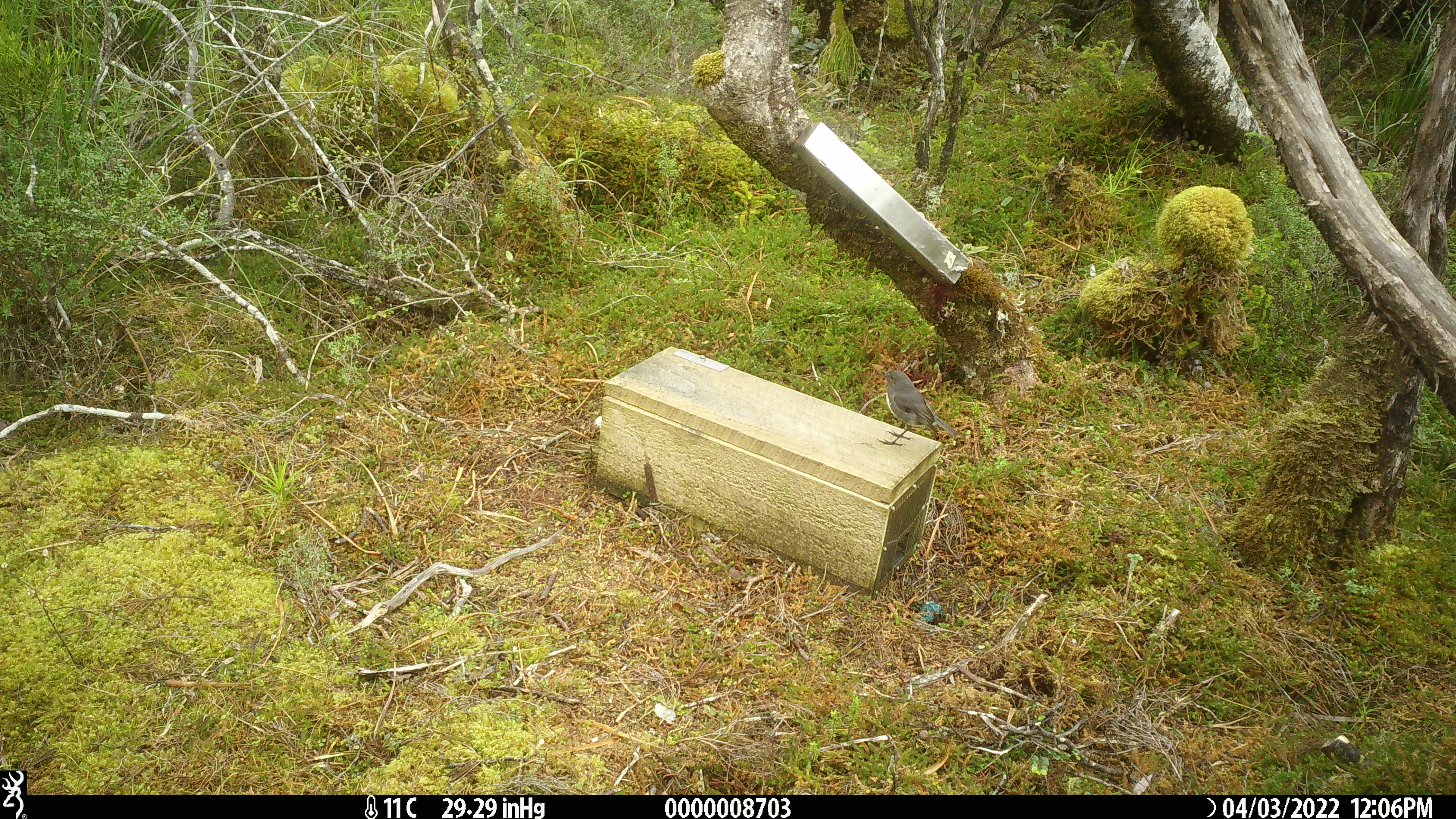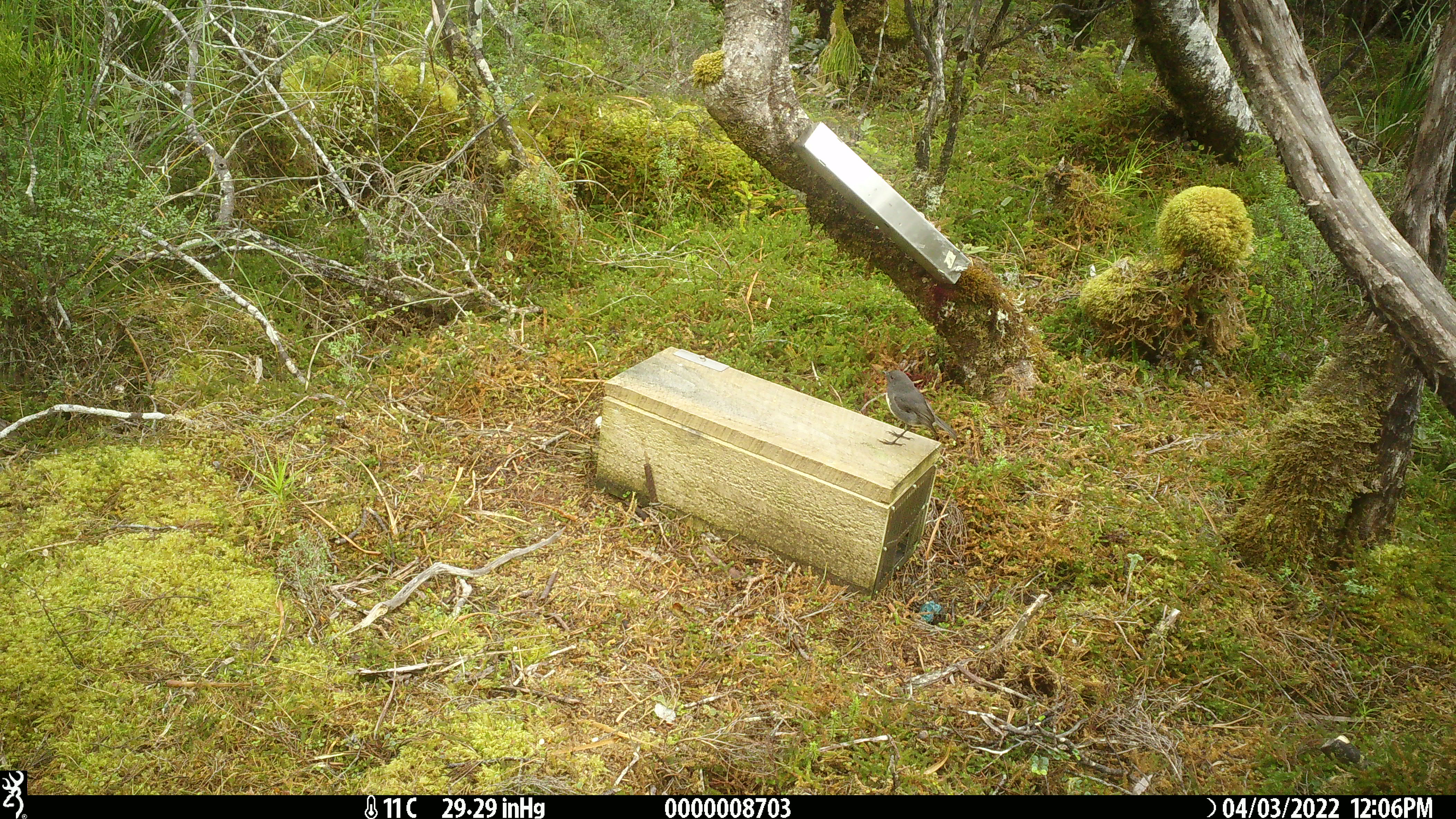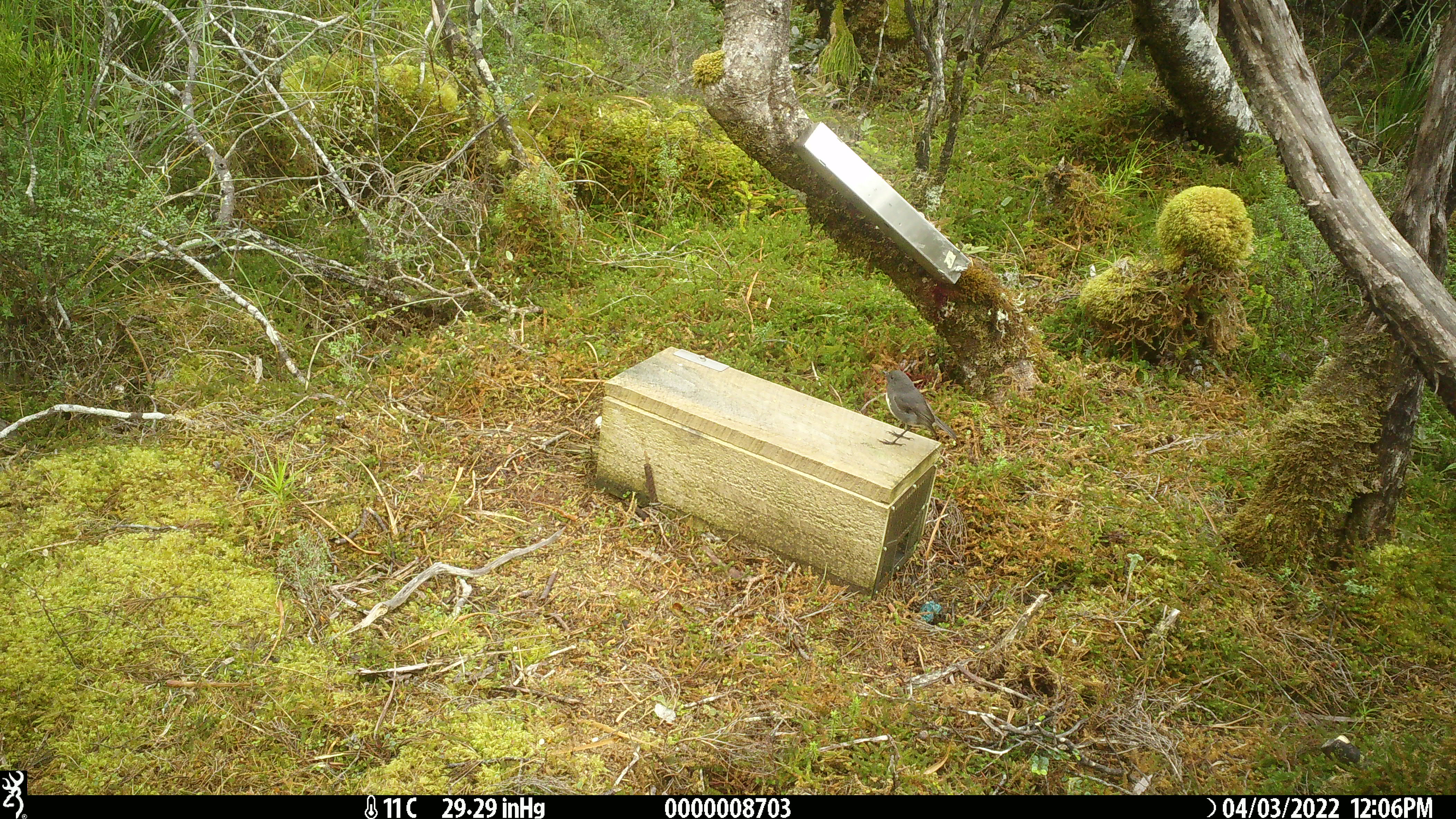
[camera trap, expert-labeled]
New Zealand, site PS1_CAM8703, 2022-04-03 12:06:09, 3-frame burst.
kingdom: Animalia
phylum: Chordata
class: Aves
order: Passeriformes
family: Petroicidae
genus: Petroica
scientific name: Petroica australis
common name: new zealand robin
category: robin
Robin (new zealand robin) (Petroica australis).